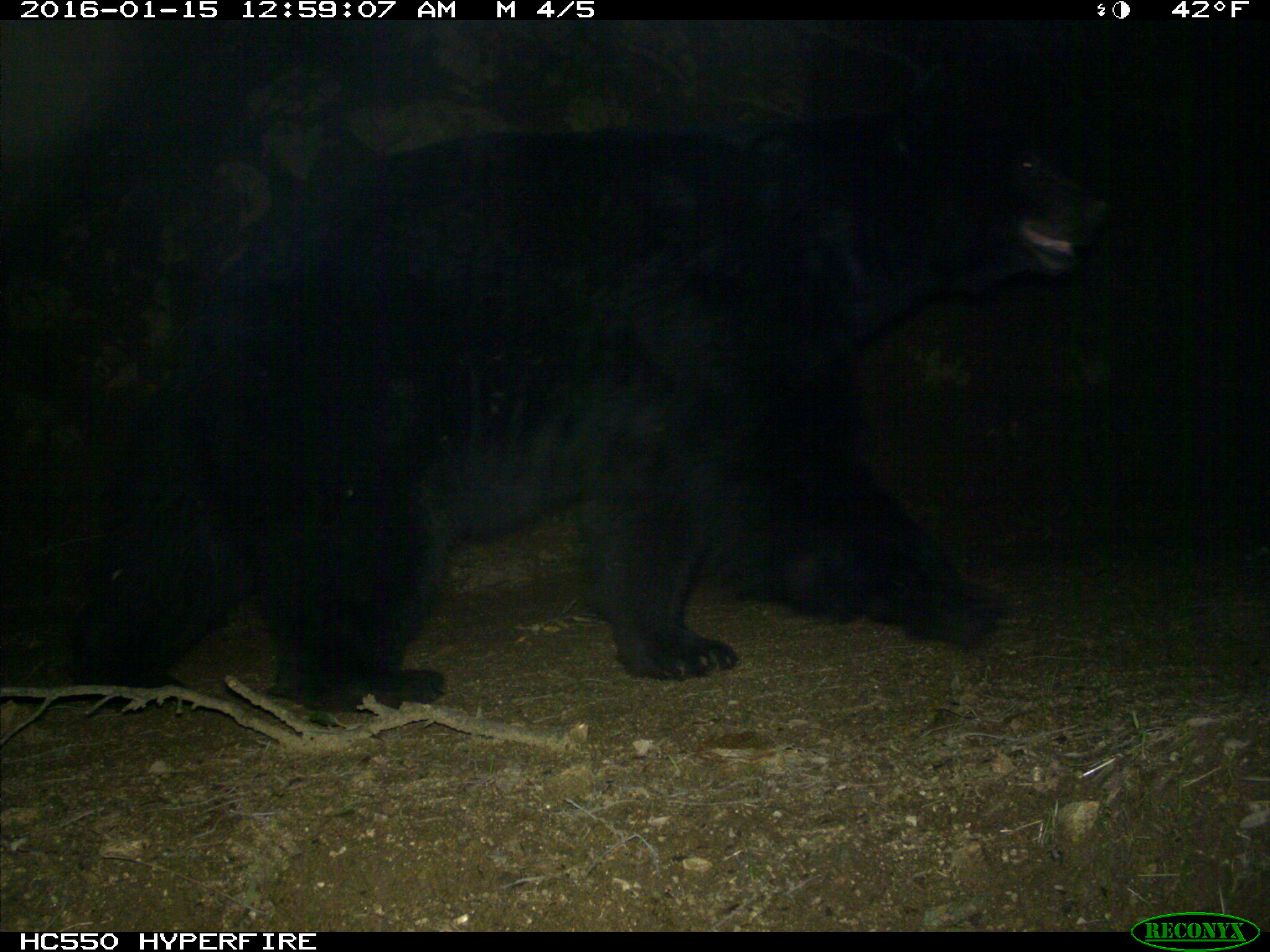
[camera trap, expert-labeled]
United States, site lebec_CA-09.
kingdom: Animalia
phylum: Chordata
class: Mammalia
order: Carnivora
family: Ursidae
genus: Ursus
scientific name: Ursus americanus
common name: american black bear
Ursus americanus (american black bear).